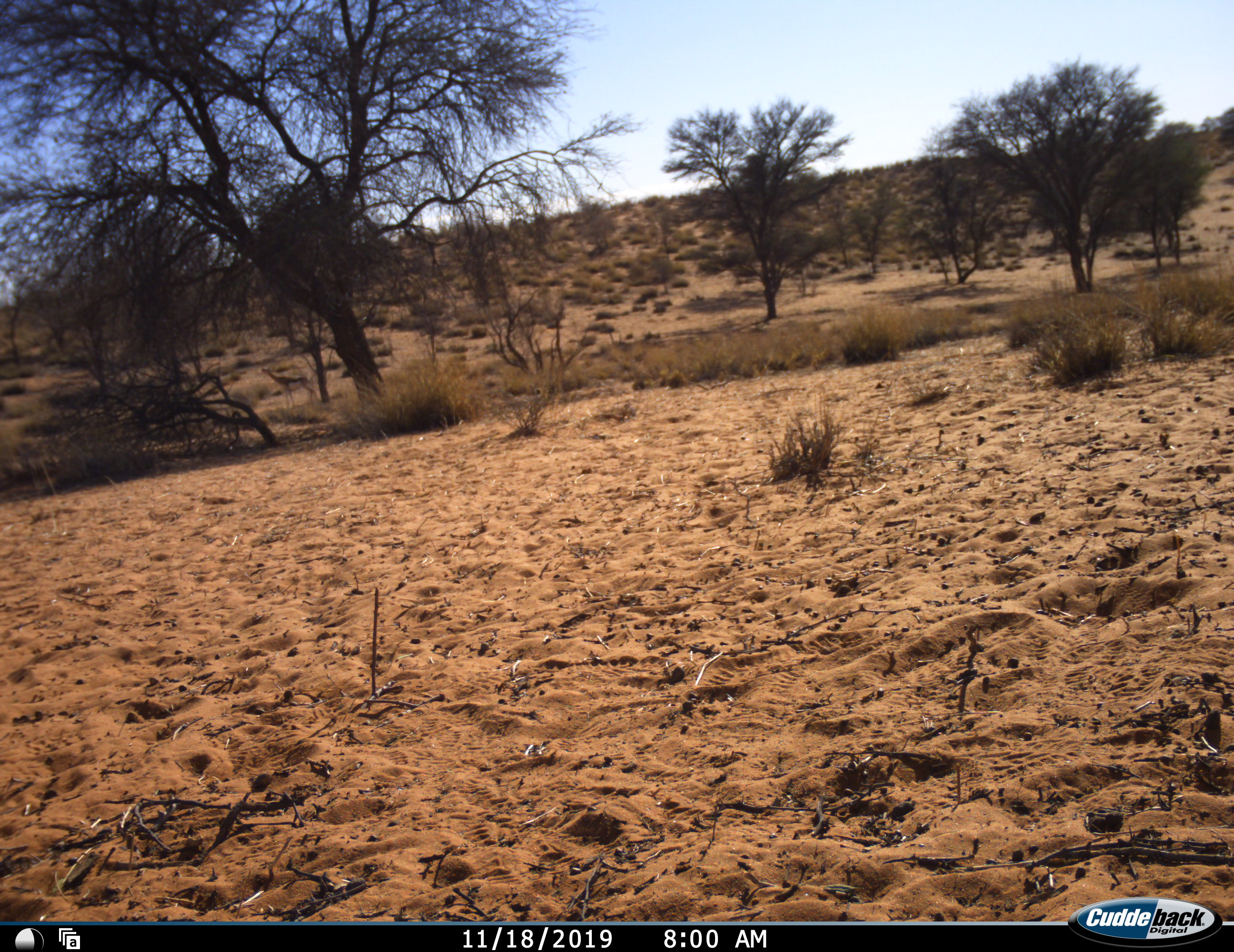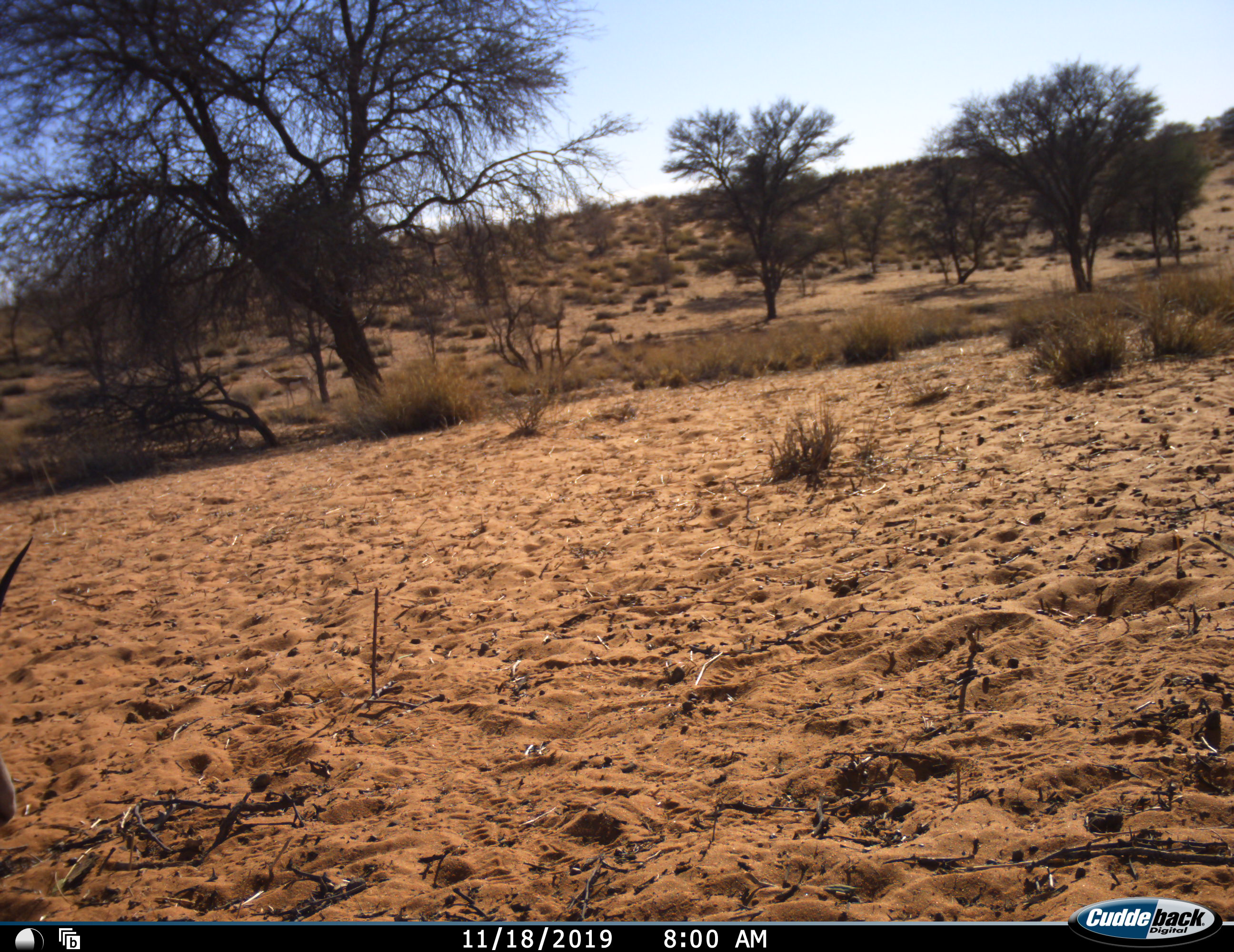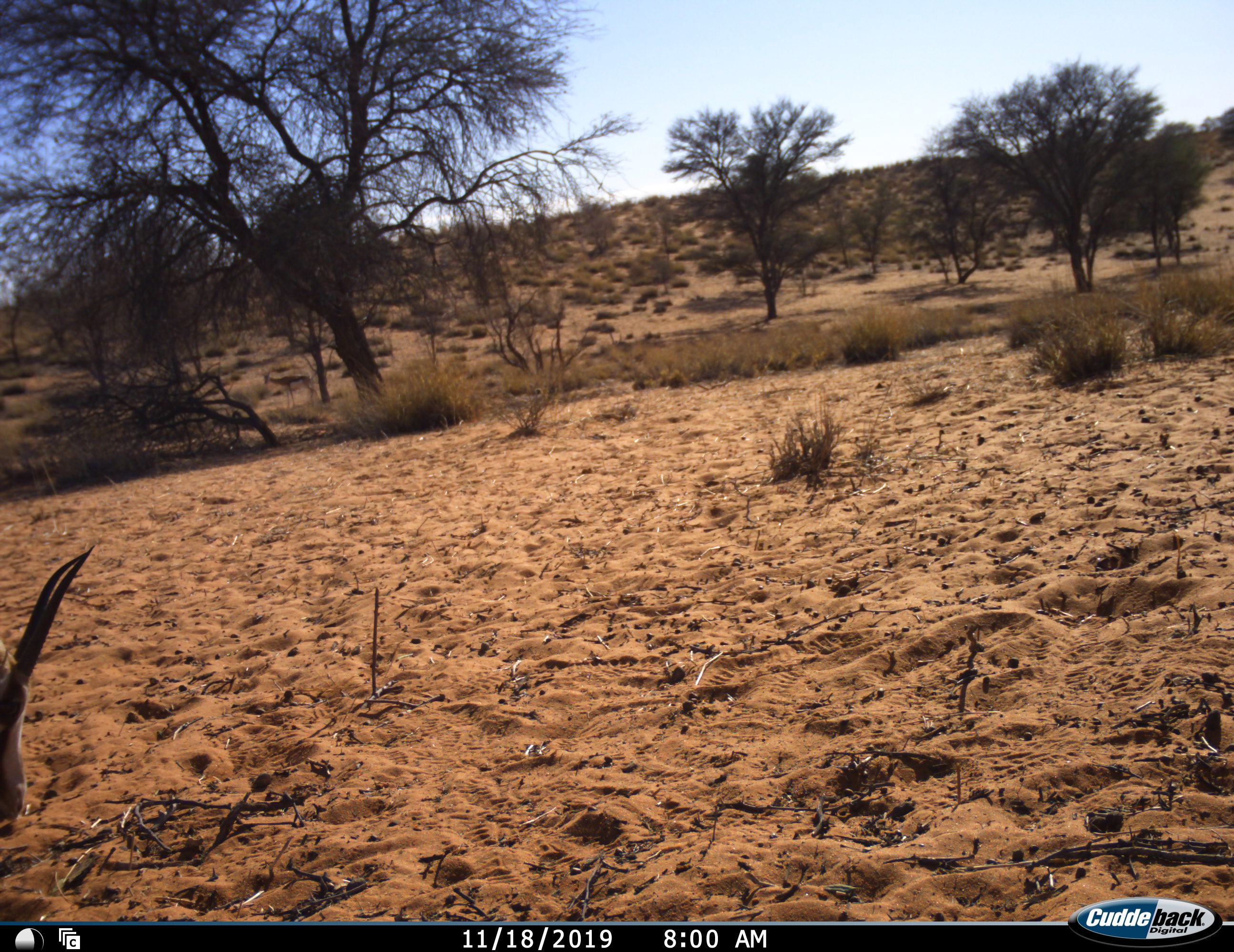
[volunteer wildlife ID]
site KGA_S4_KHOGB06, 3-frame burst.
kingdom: Animalia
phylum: Chordata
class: Mammalia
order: Artiodactyla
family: Bovidae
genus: Antidorcas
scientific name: Antidorcas marsupialis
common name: springbok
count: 1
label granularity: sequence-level